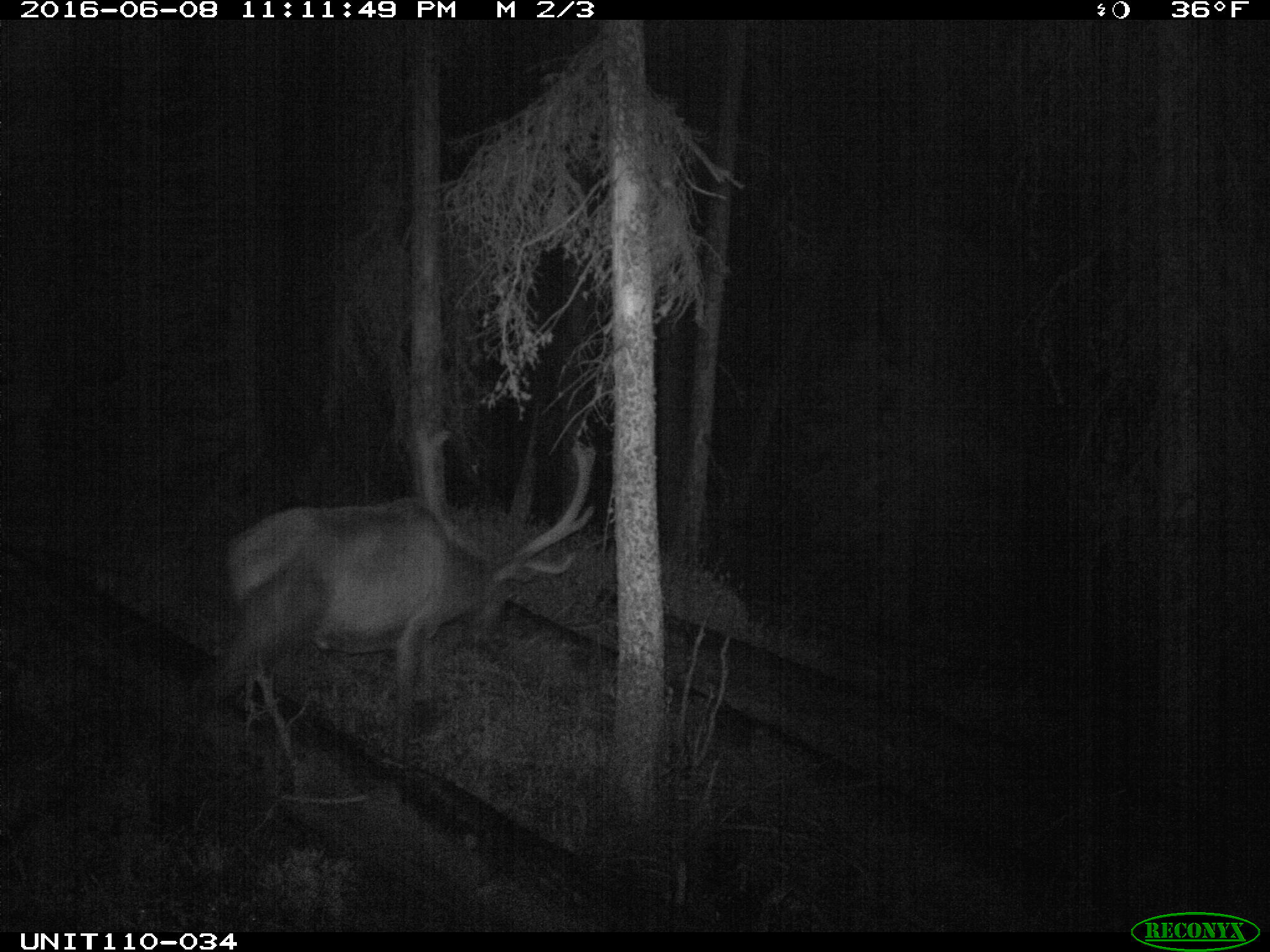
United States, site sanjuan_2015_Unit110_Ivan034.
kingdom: Animalia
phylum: Chordata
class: Mammalia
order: Artiodactyla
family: Cervidae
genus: Cervus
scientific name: Cervus elaphus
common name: red deer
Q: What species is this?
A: Cervus elaphus (red deer).